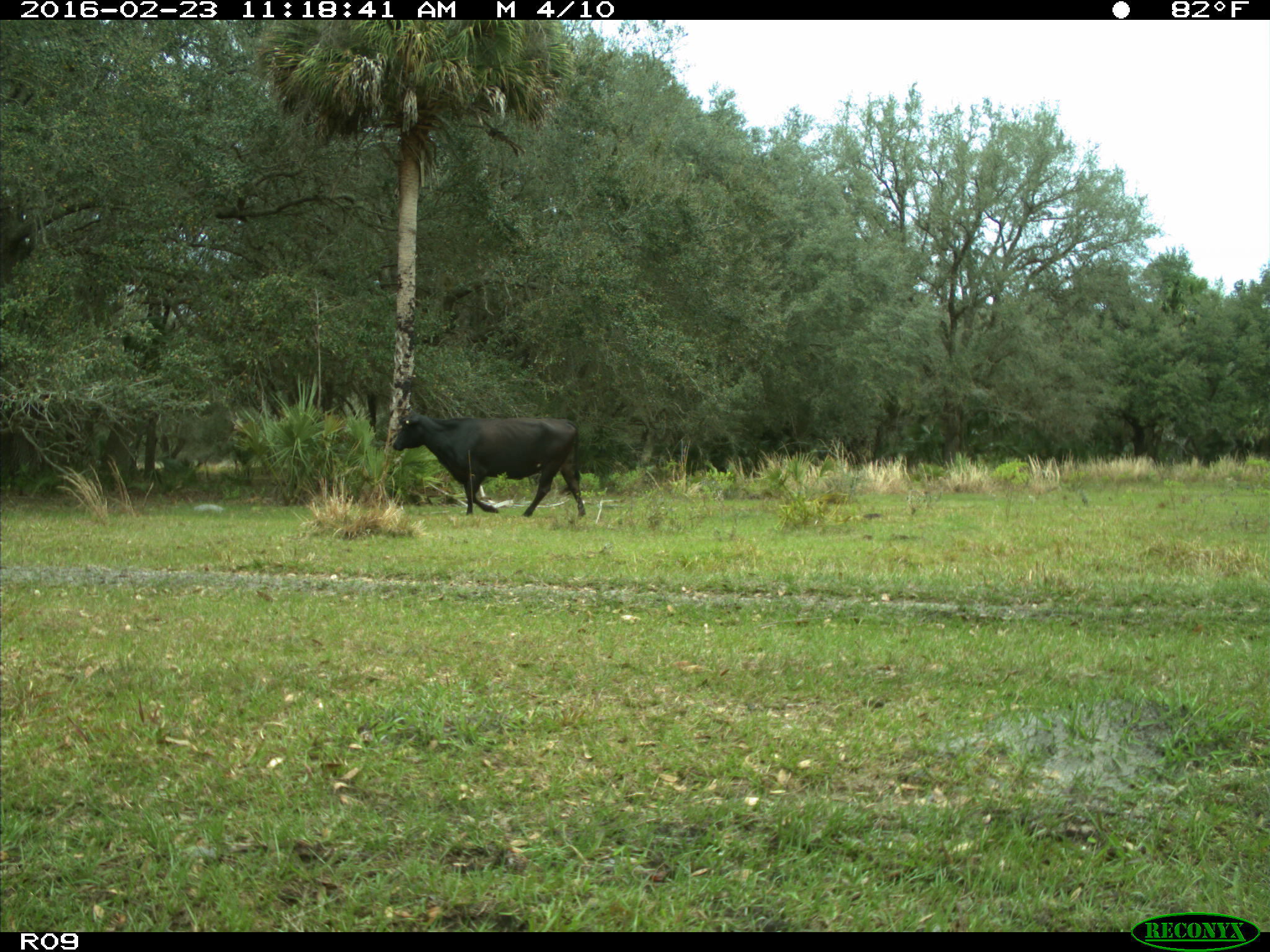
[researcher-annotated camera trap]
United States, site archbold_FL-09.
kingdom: Animalia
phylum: Chordata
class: Mammalia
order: Artiodactyla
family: Bovidae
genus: Bos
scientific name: Bos taurus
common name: domestic cow